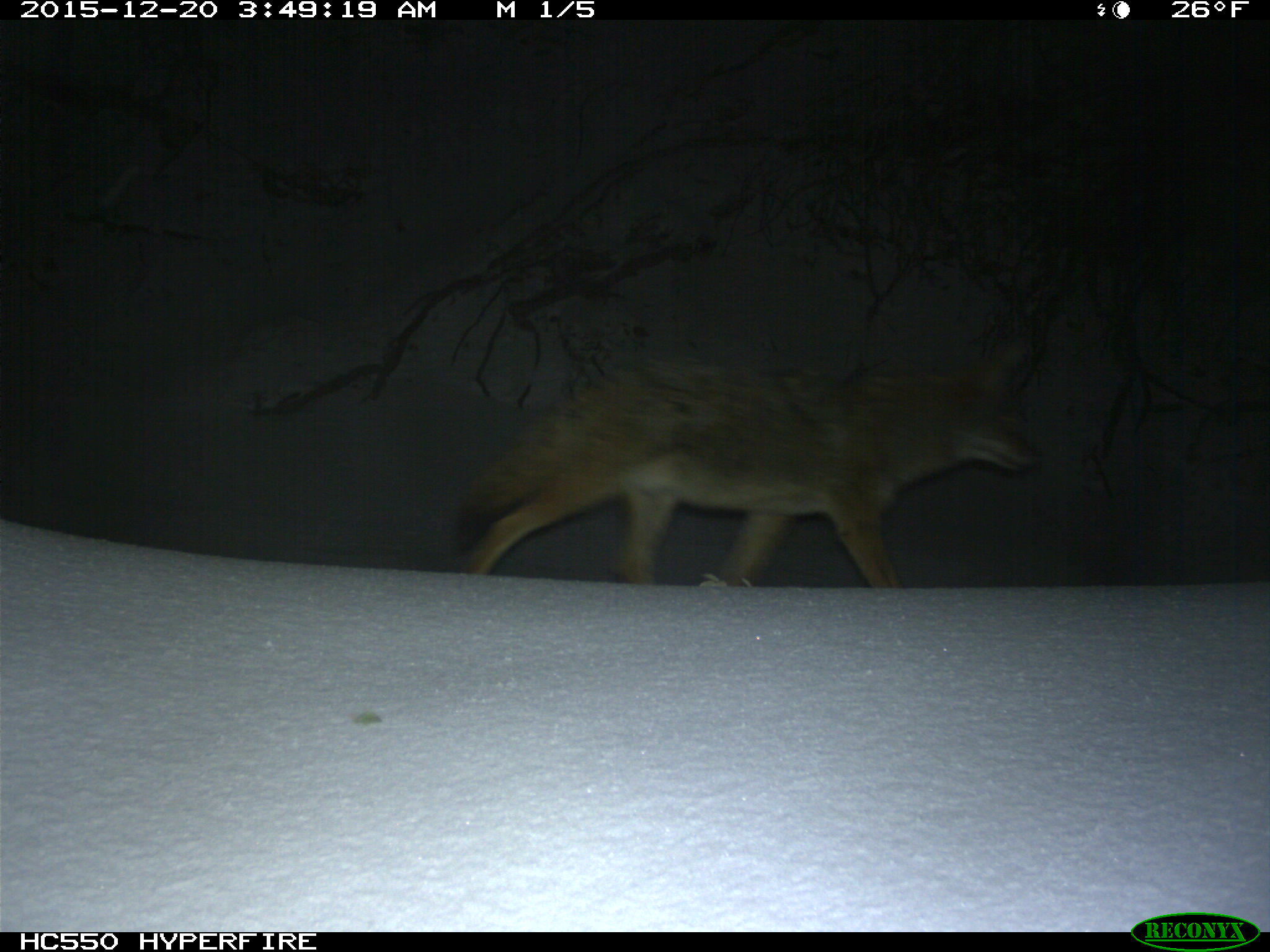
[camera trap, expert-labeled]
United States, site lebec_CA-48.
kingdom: Animalia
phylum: Chordata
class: Mammalia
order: Carnivora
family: Canidae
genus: Canis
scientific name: Canis latrans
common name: coyote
Canis latrans (coyote).